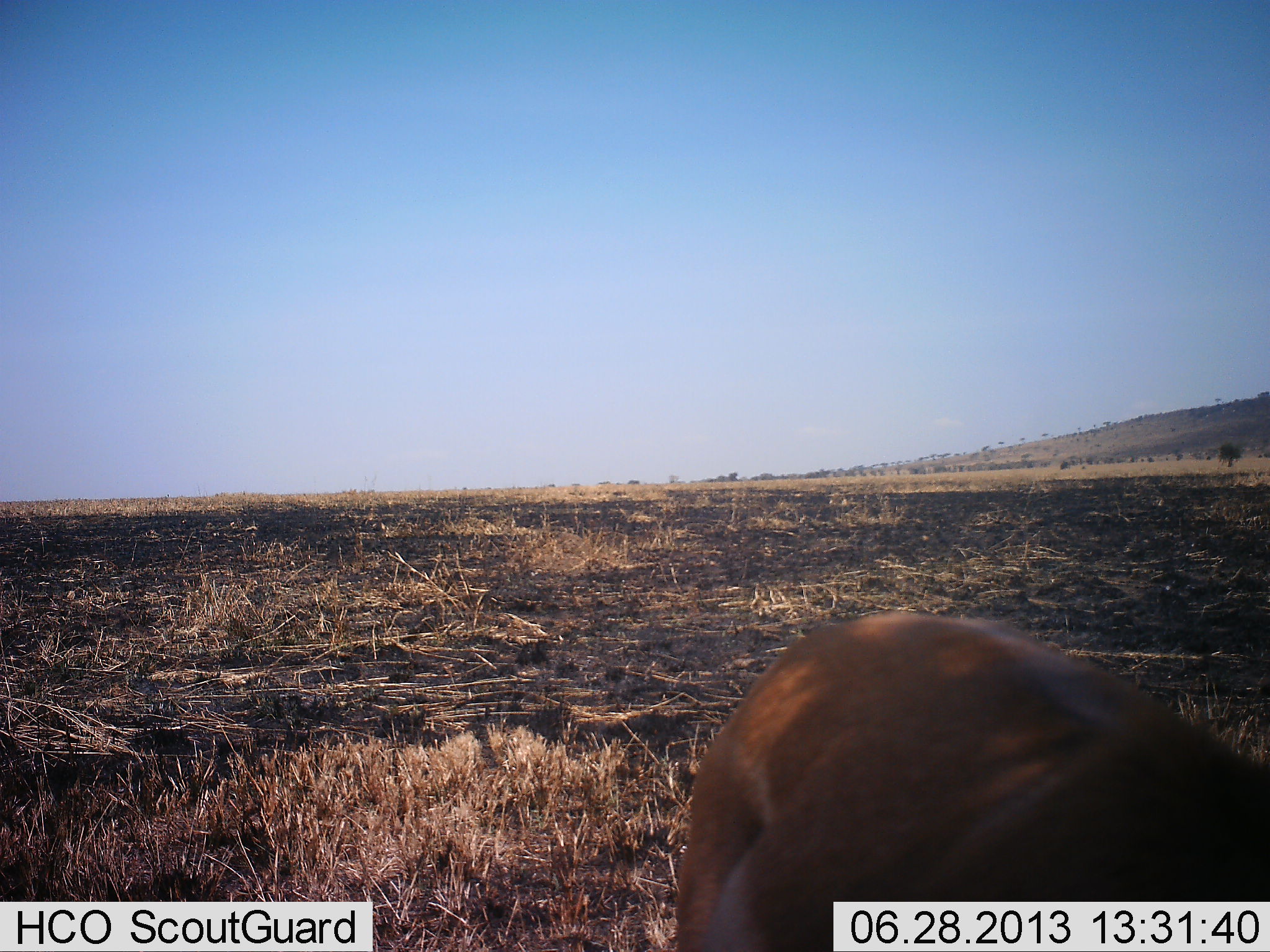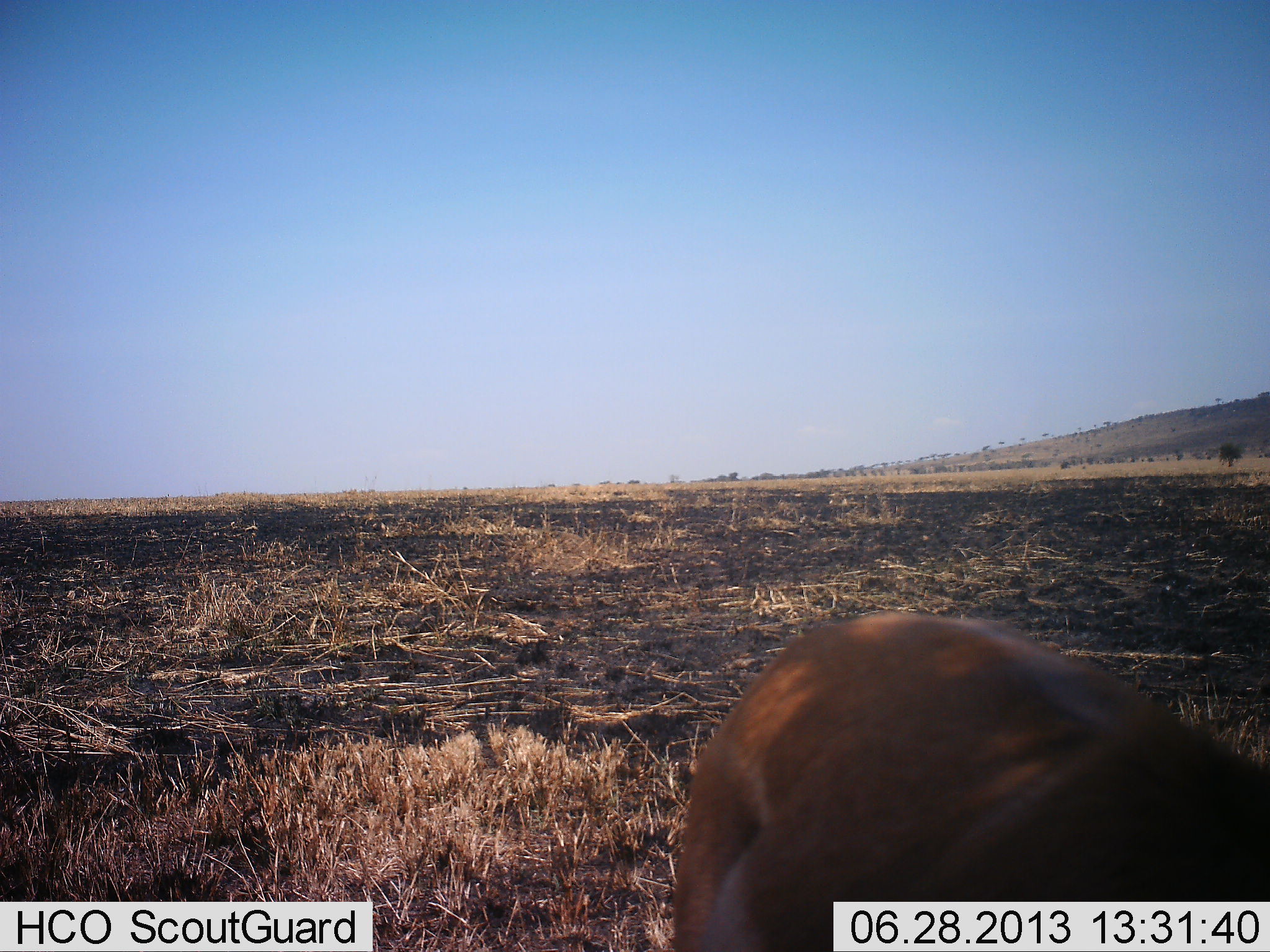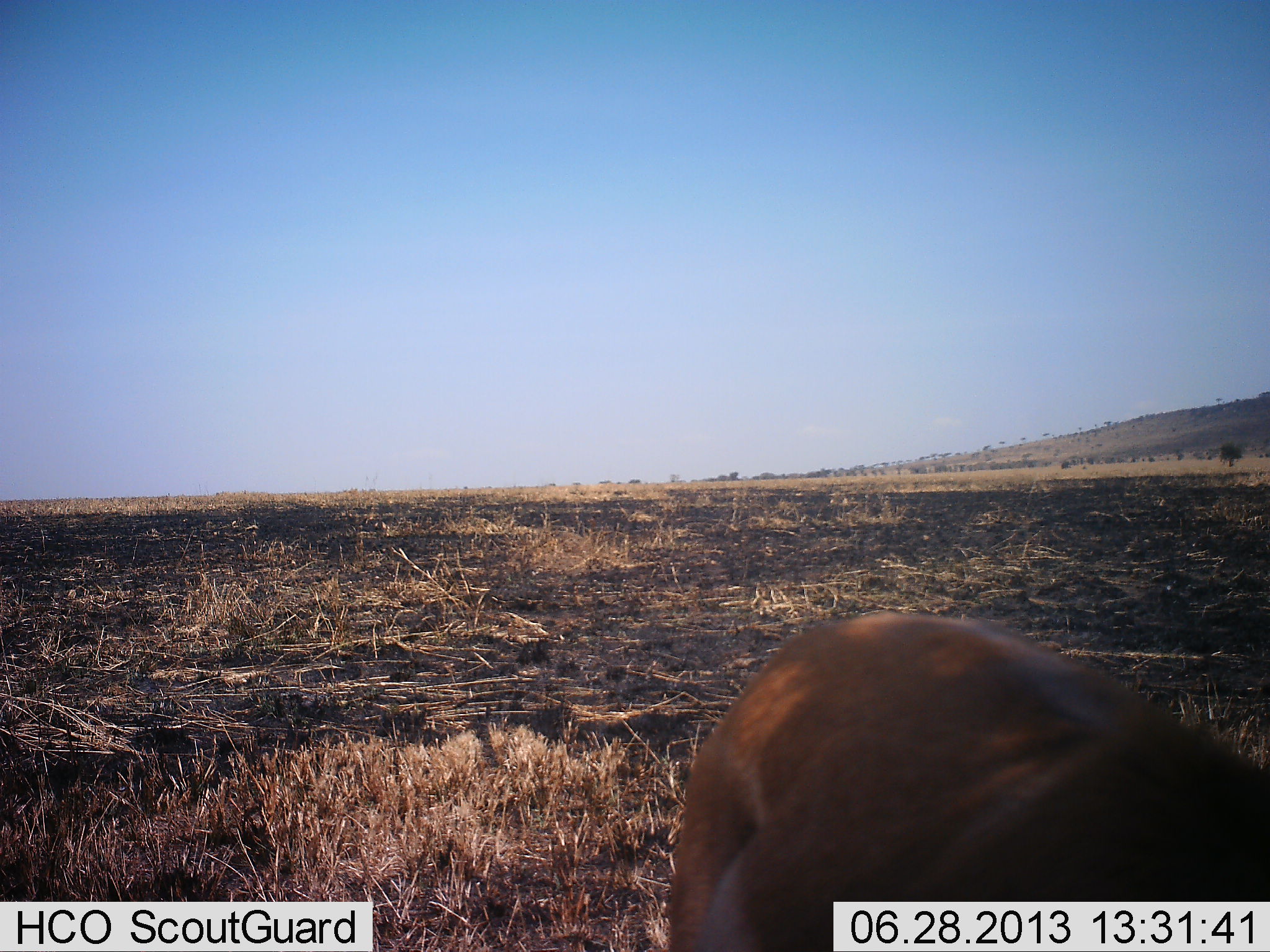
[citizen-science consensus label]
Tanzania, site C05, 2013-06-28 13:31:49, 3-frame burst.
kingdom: Animalia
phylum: Chordata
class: Mammalia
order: Artiodactyla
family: Bovidae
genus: Eudorcas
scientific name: Eudorcas thomsonii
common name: thomson's gazelle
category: gazellethomsons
Gazellethomsons (thomson's gazelle) (Eudorcas thomsonii), count 1. Behavior (volunteer vote fractions): standing 100%, resting 0%, moving 0%, interacting 0%. Young present (vote fraction): 0%. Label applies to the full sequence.